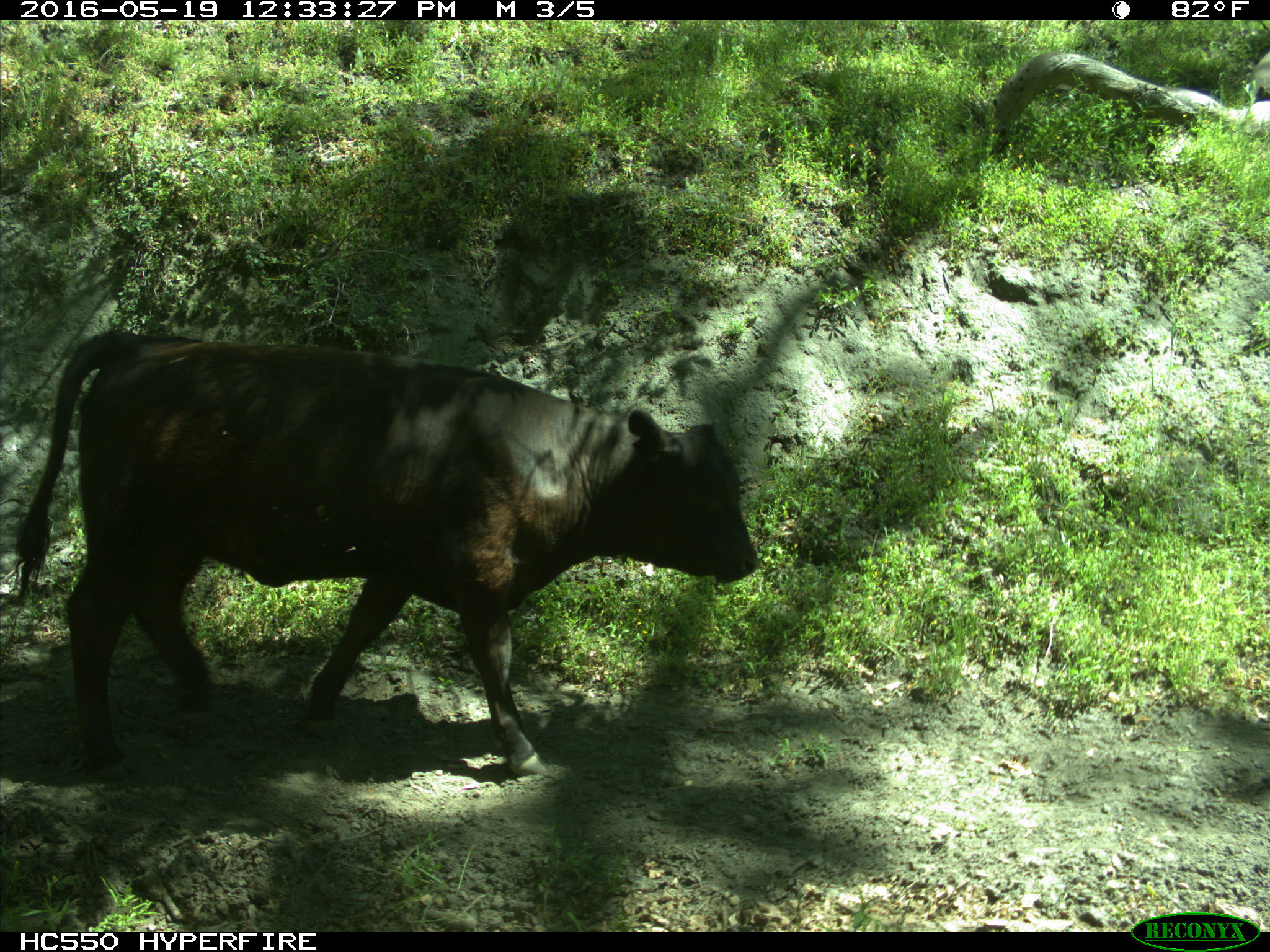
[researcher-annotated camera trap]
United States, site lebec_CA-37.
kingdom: Animalia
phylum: Chordata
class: Mammalia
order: Artiodactyla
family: Bovidae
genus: Bos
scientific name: Bos taurus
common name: domestic cow